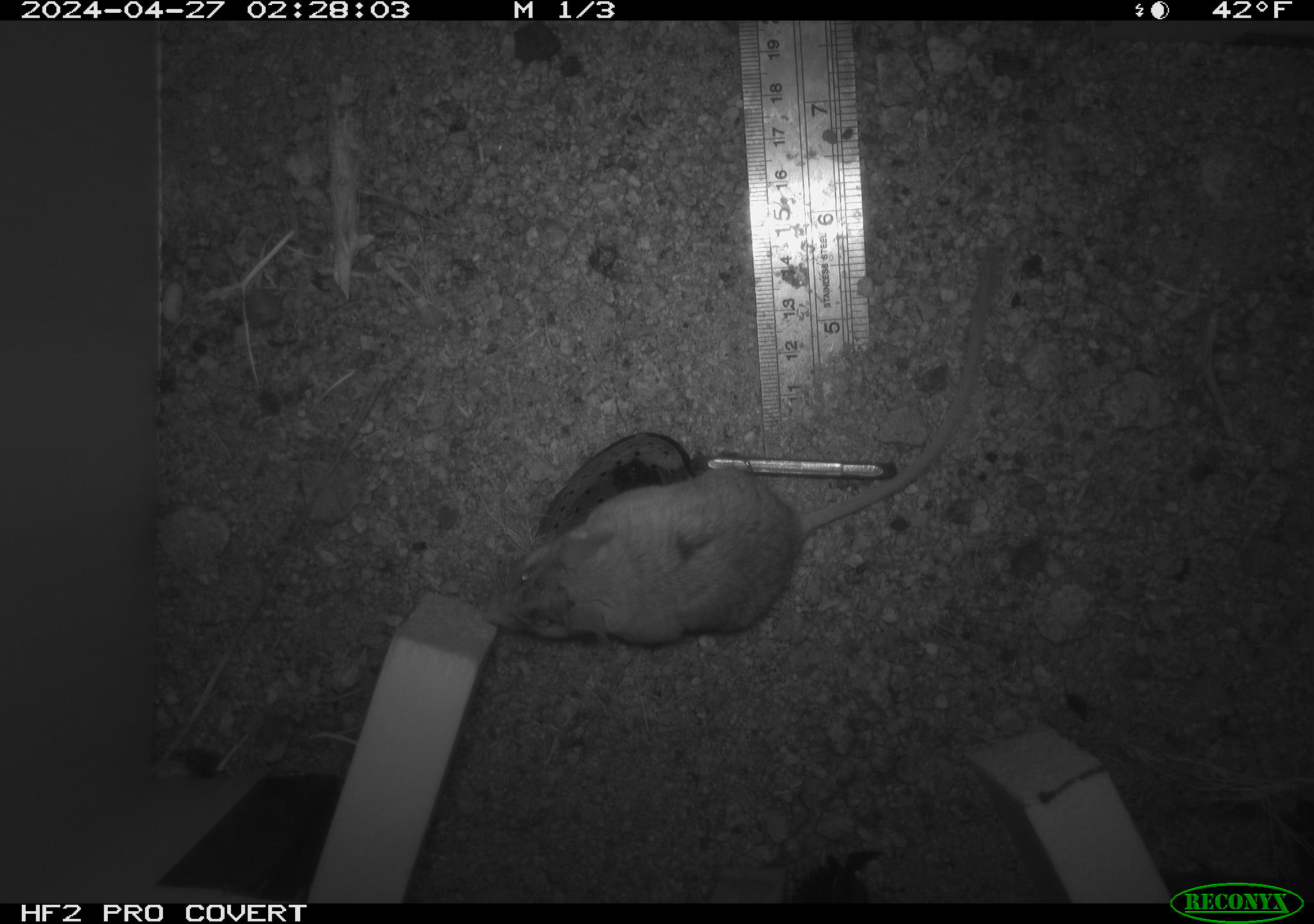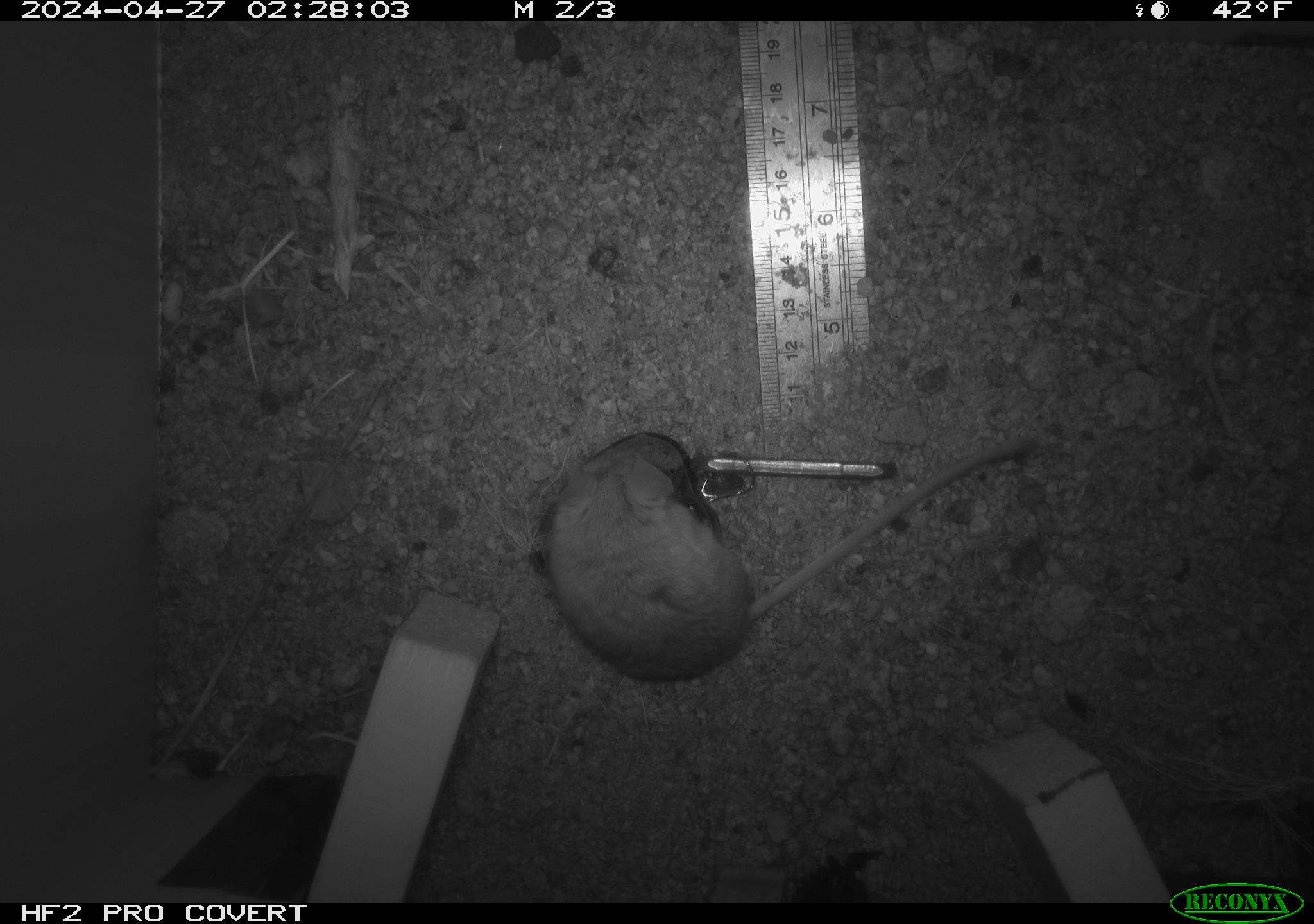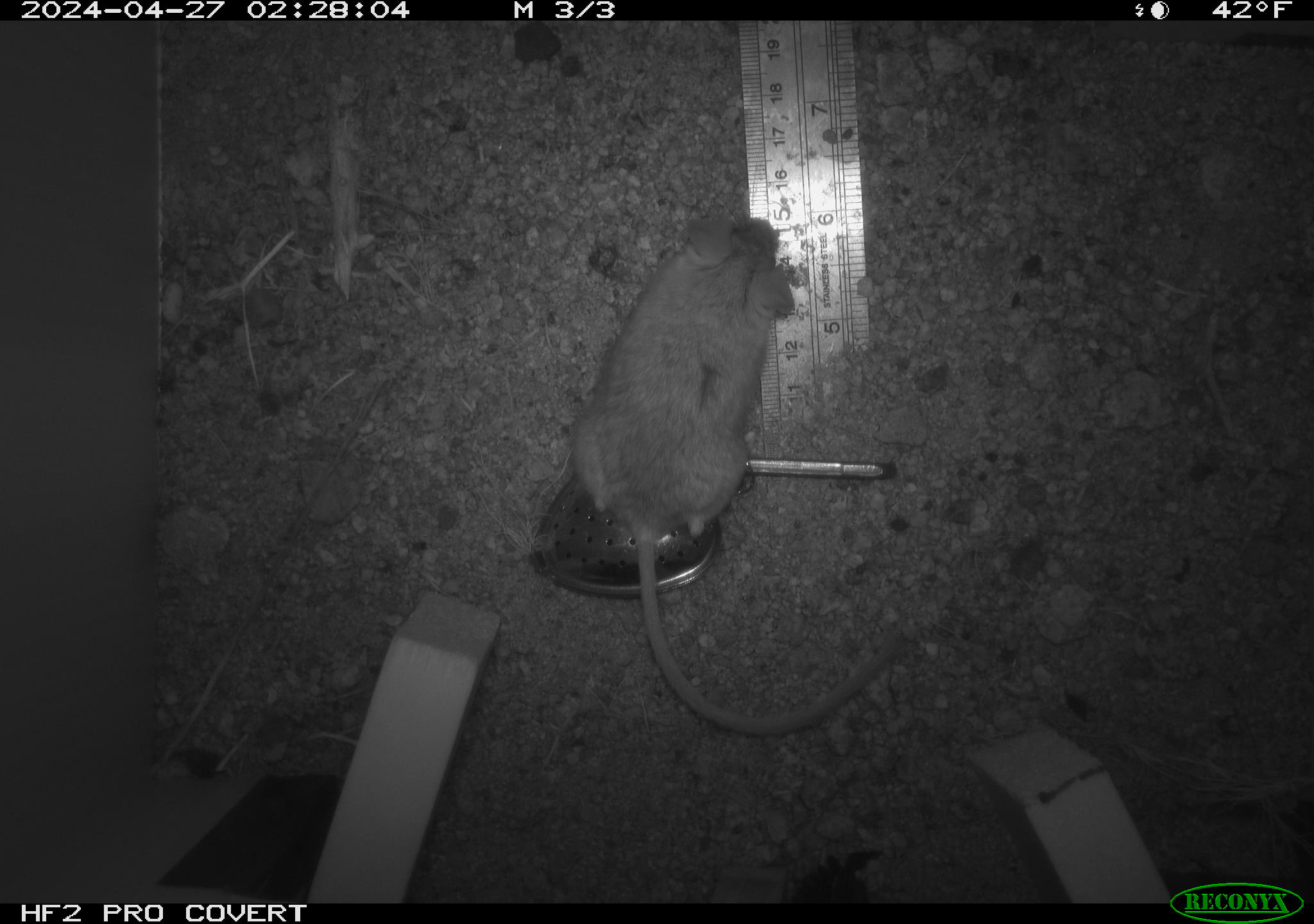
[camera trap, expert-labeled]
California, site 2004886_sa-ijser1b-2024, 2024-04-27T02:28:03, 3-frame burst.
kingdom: Animalia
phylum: Chordata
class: Mammalia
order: Rodentia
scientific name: Rodentia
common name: mouse species